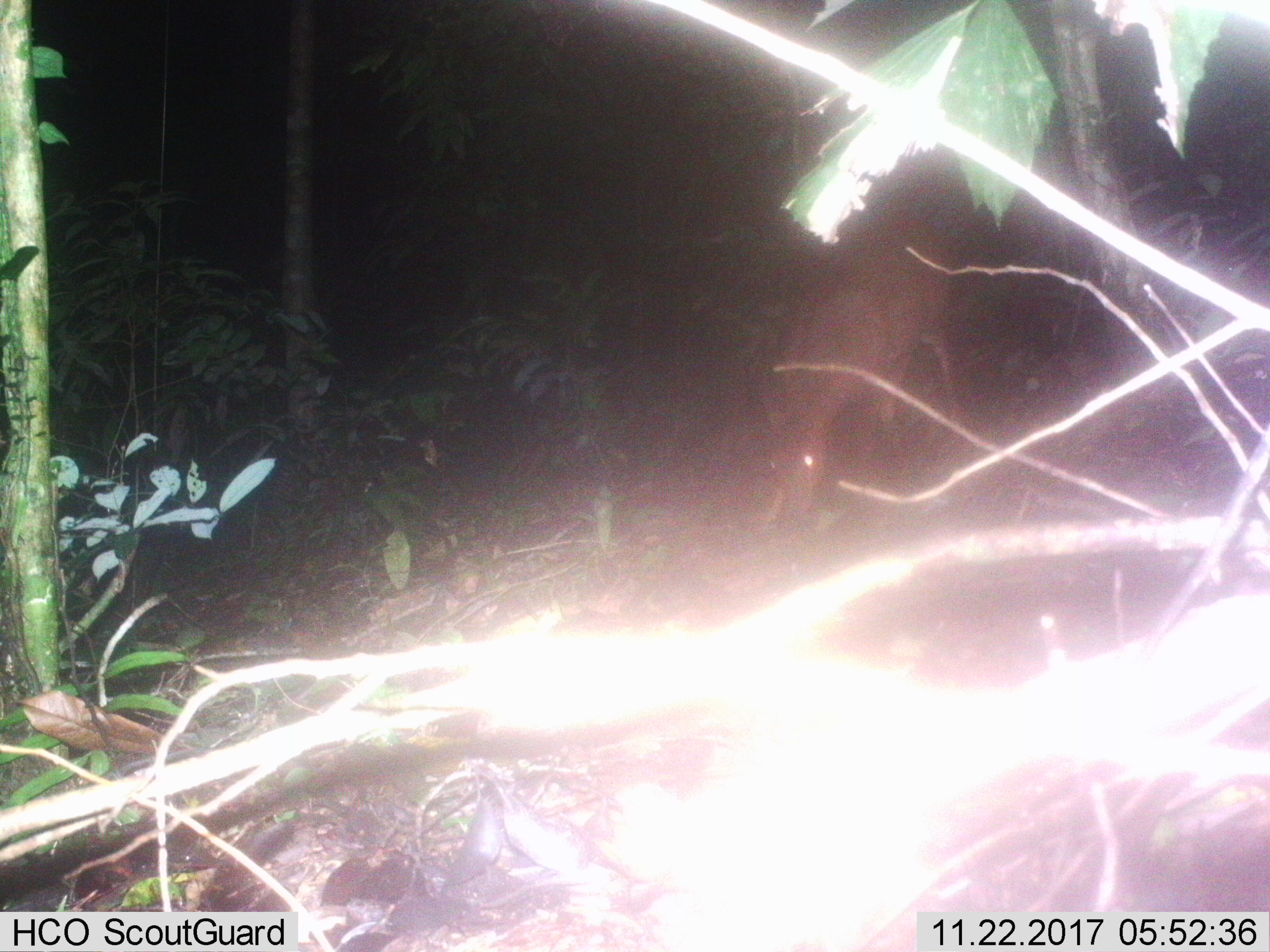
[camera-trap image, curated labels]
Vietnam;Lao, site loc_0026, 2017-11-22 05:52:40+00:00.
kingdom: Animalia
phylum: Chordata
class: Mammalia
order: Artiodactyla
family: Cervidae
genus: Muntiacus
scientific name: Muntiacus vuquangensis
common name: large-antlered muntjac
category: large antlered muntjac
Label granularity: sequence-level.